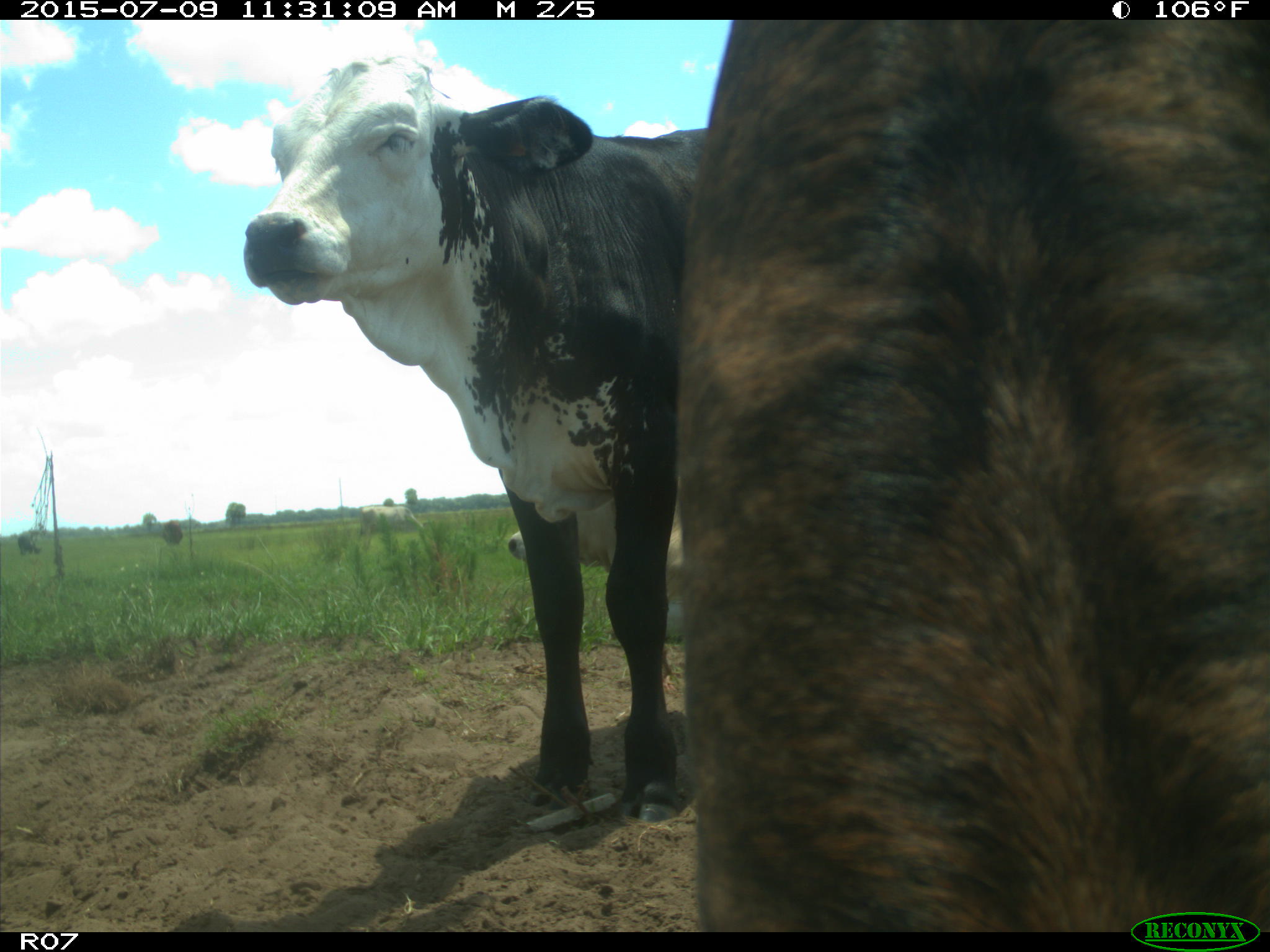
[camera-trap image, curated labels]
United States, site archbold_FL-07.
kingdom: Animalia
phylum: Chordata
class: Mammalia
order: Artiodactyla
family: Bovidae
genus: Bos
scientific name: Bos taurus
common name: domestic cow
Bos taurus (domestic cow).